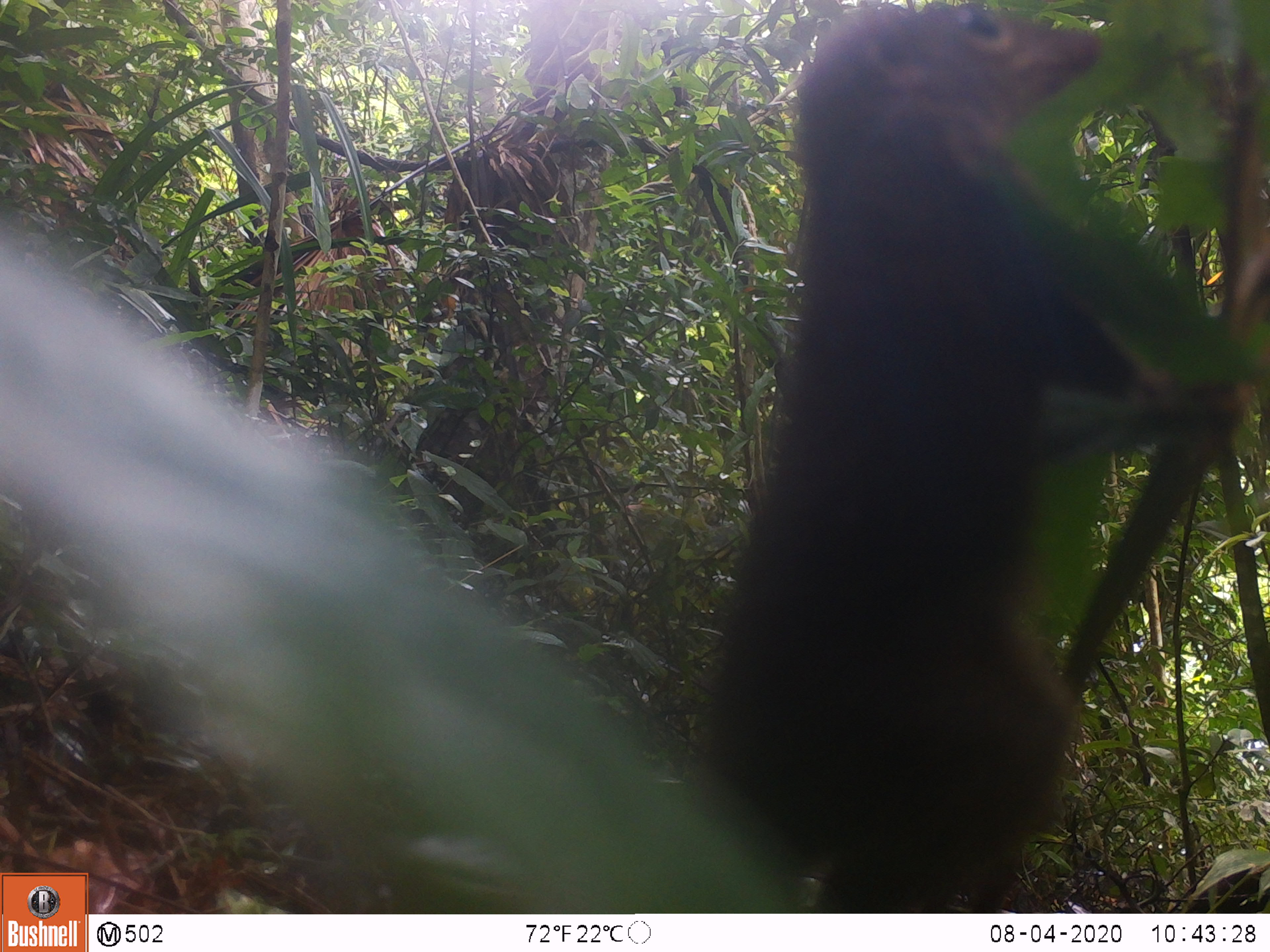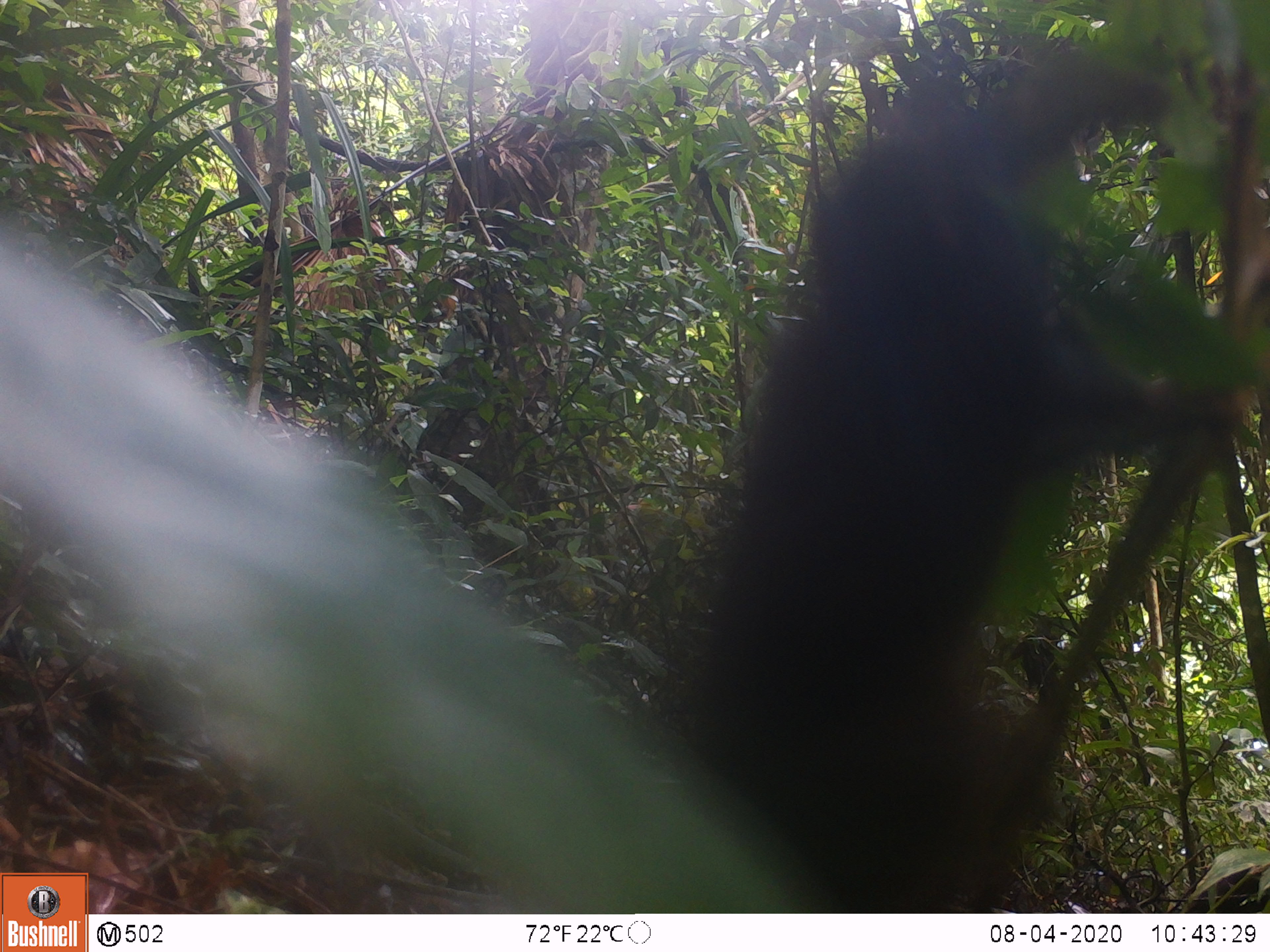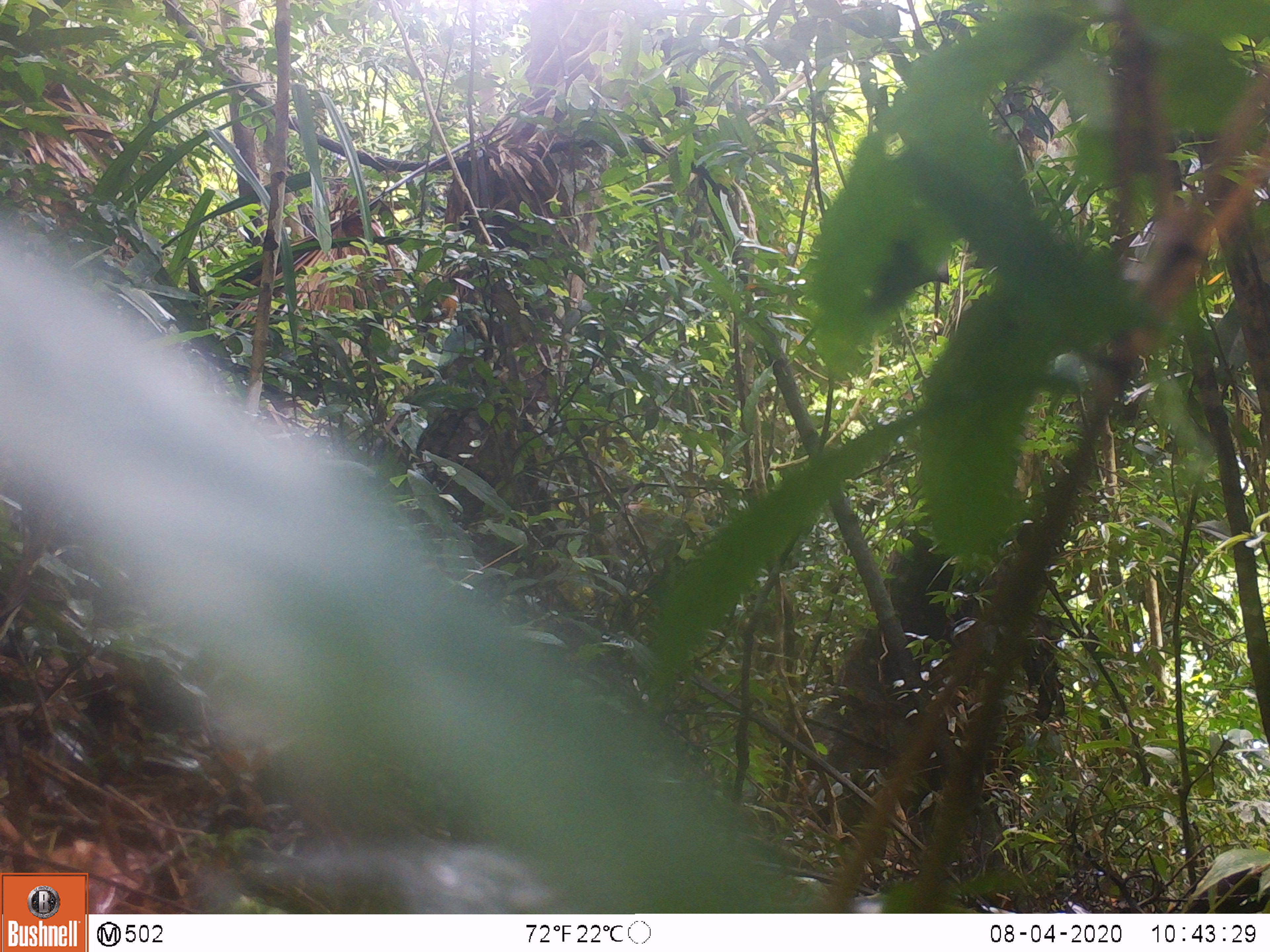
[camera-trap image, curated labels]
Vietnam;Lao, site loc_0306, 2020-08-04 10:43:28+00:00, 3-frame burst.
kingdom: Animalia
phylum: Chordata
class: Mammalia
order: Scandentia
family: Tupaiidae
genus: Tupaia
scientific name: Tupaia belangeri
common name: northern treeshrew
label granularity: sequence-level